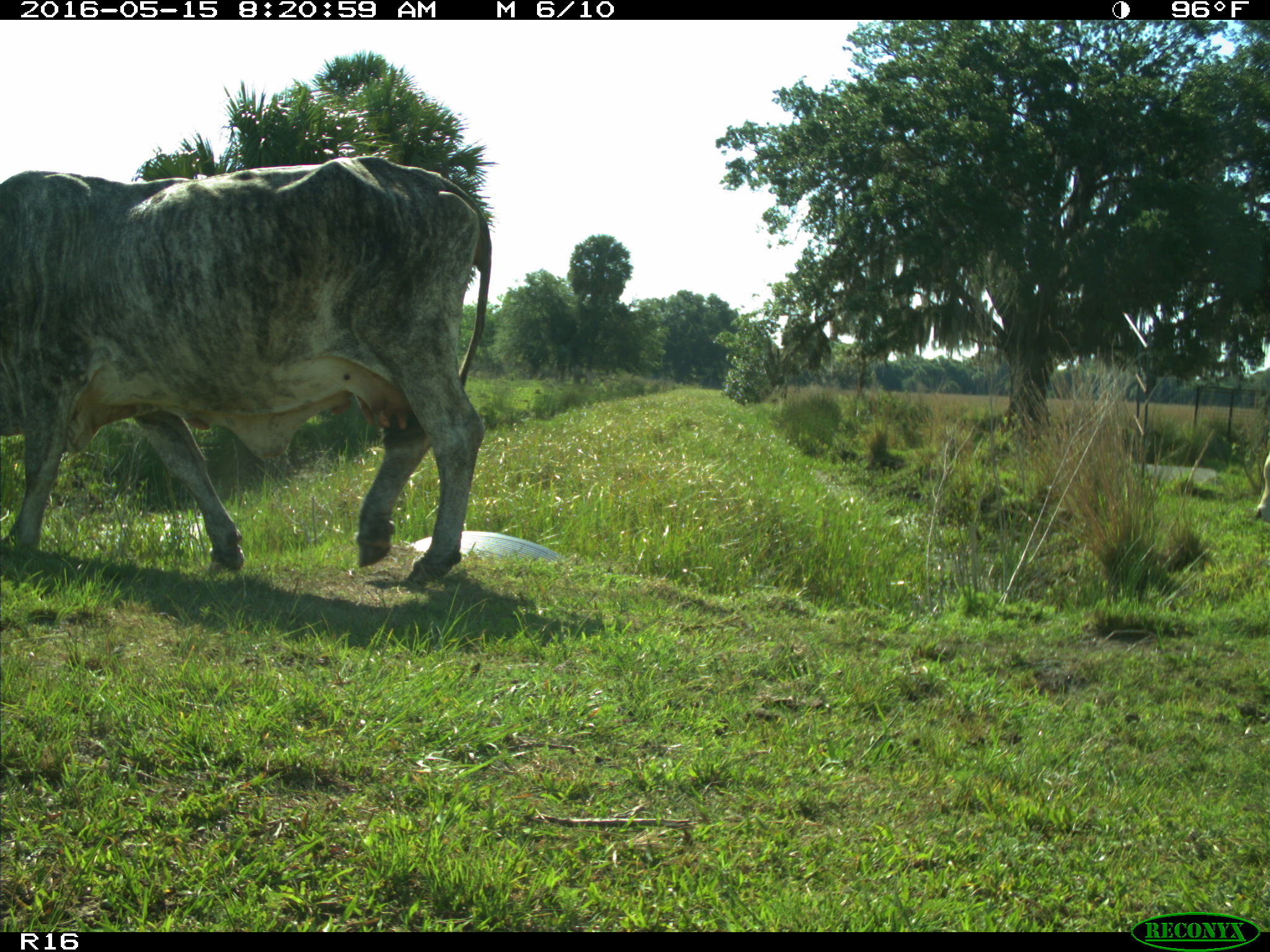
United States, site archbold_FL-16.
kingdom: Animalia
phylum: Chordata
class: Mammalia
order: Artiodactyla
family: Bovidae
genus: Bos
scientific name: Bos taurus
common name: domestic cow